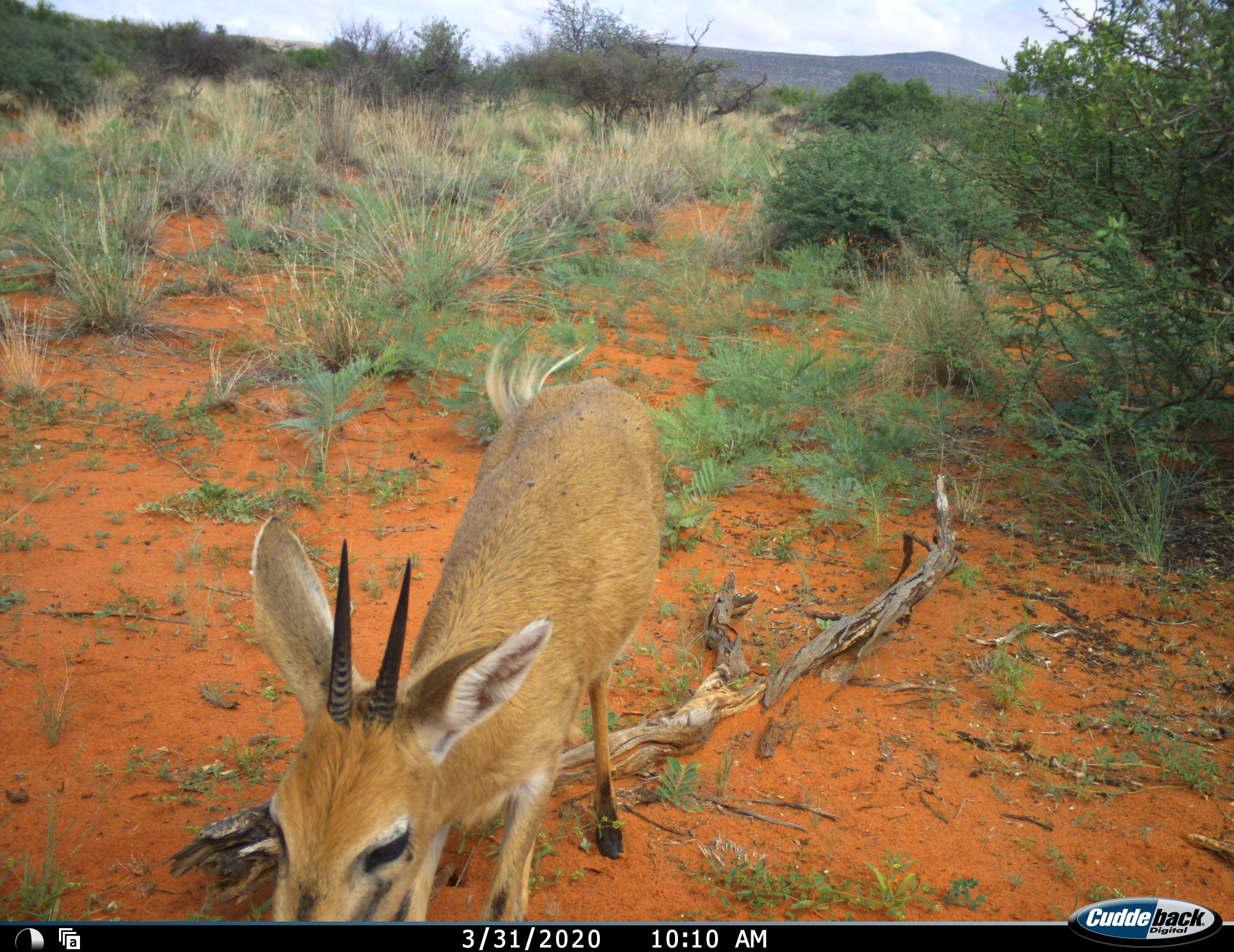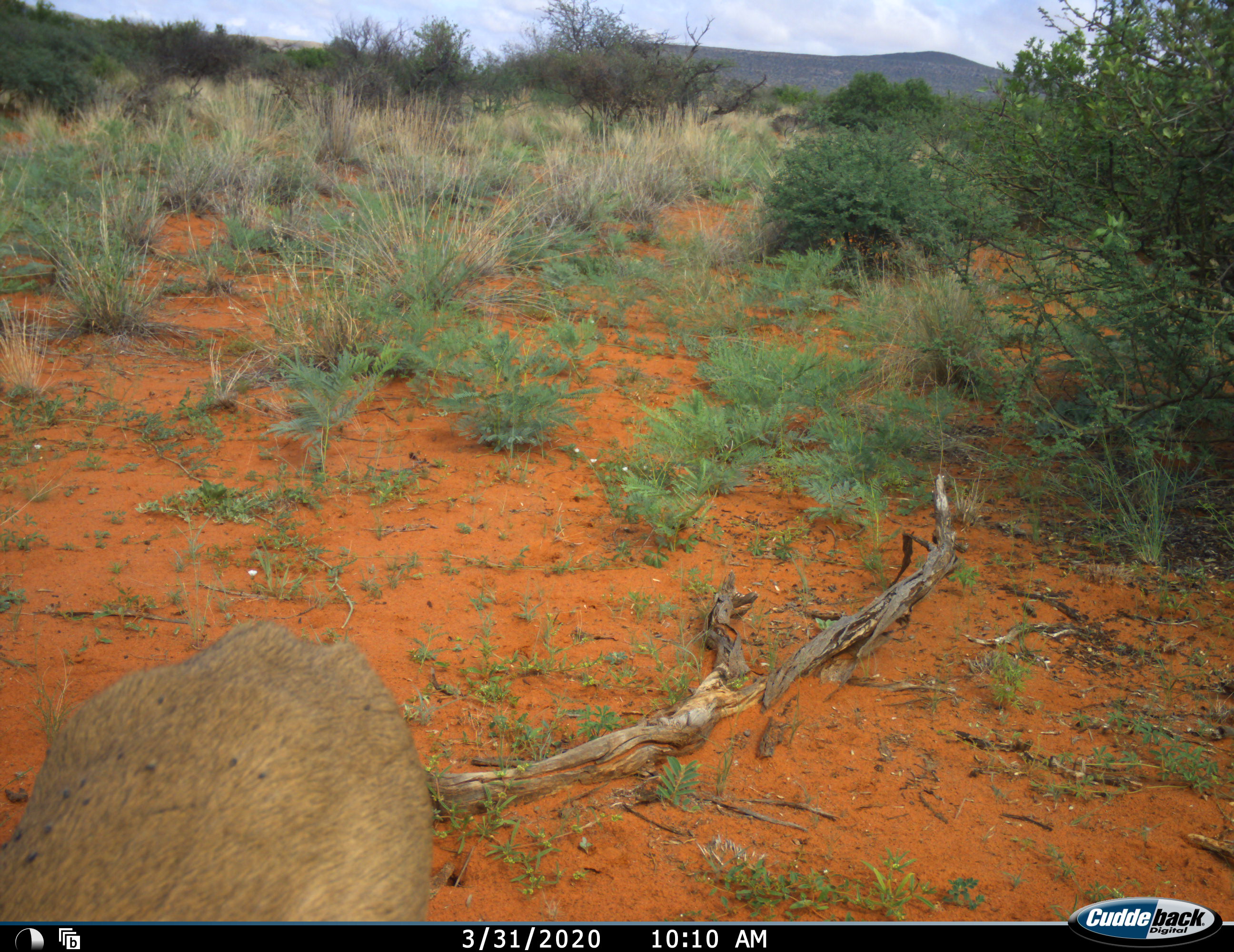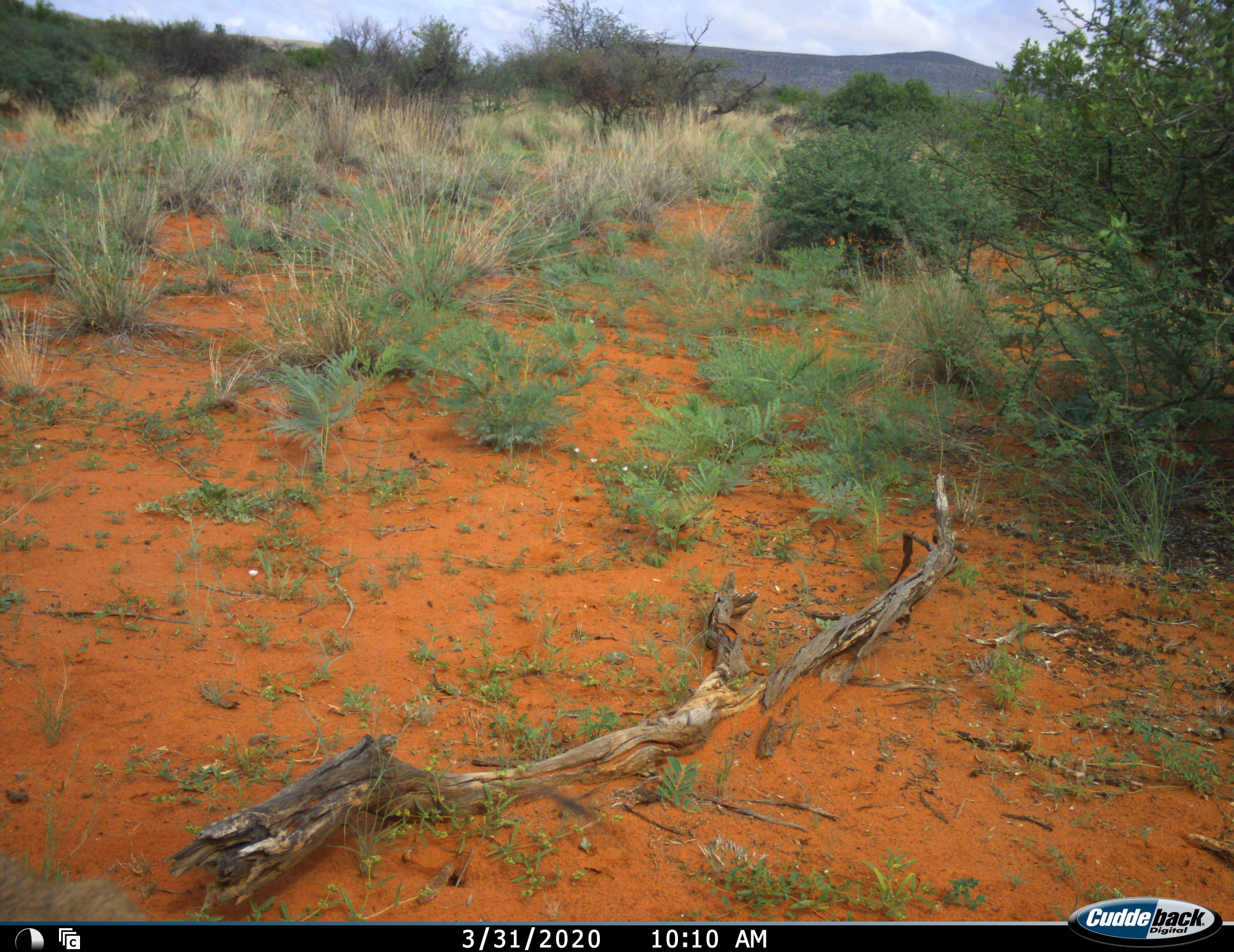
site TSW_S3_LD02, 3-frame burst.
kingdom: Animalia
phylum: Chordata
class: Mammalia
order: Artiodactyla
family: Bovidae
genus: Sylvicapra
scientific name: Sylvicapra grimmia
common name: common duiker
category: duikercommongrey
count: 1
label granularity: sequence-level